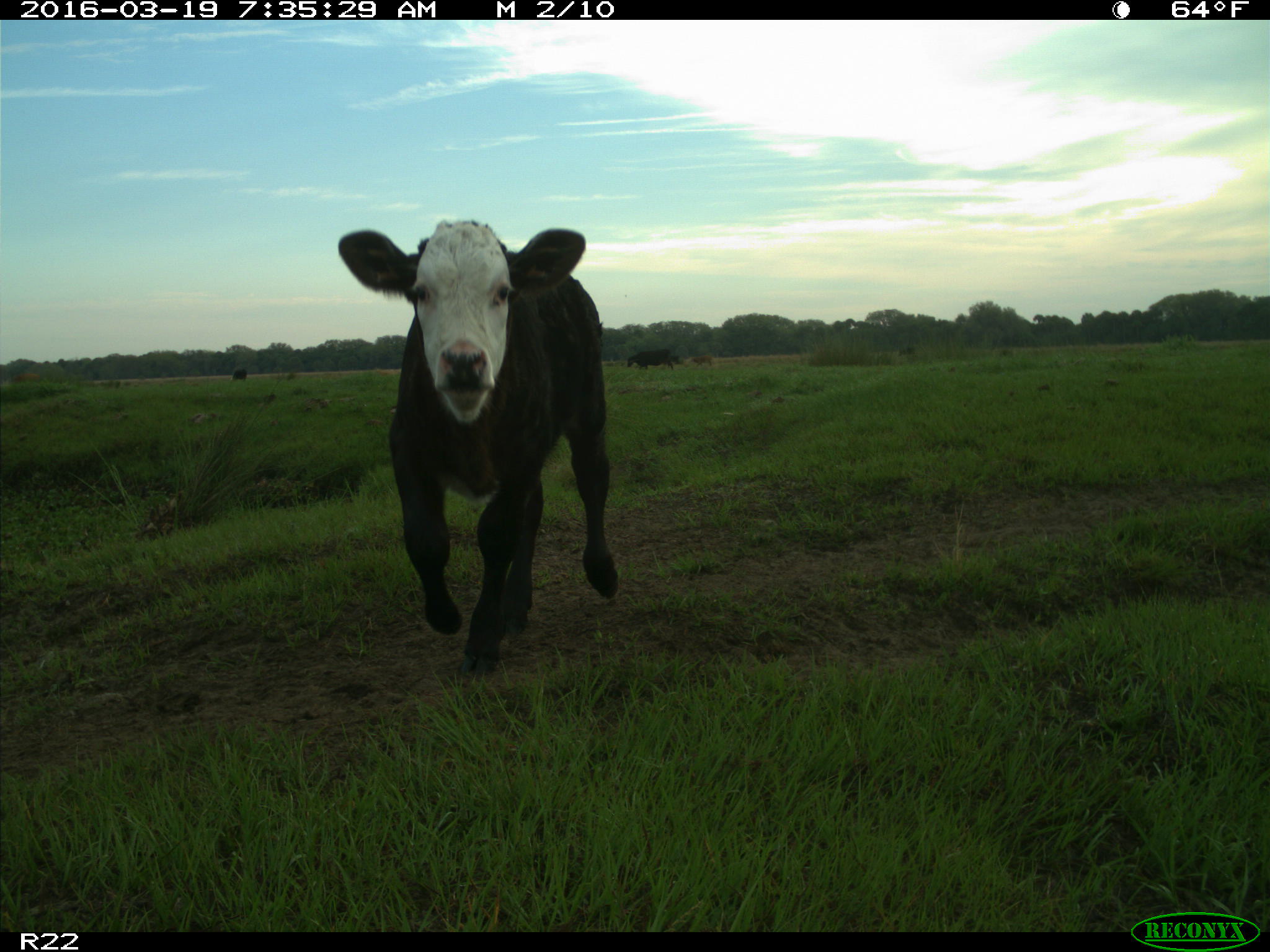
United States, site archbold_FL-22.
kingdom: Animalia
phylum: Chordata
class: Mammalia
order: Artiodactyla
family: Bovidae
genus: Bos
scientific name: Bos taurus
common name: domestic cow